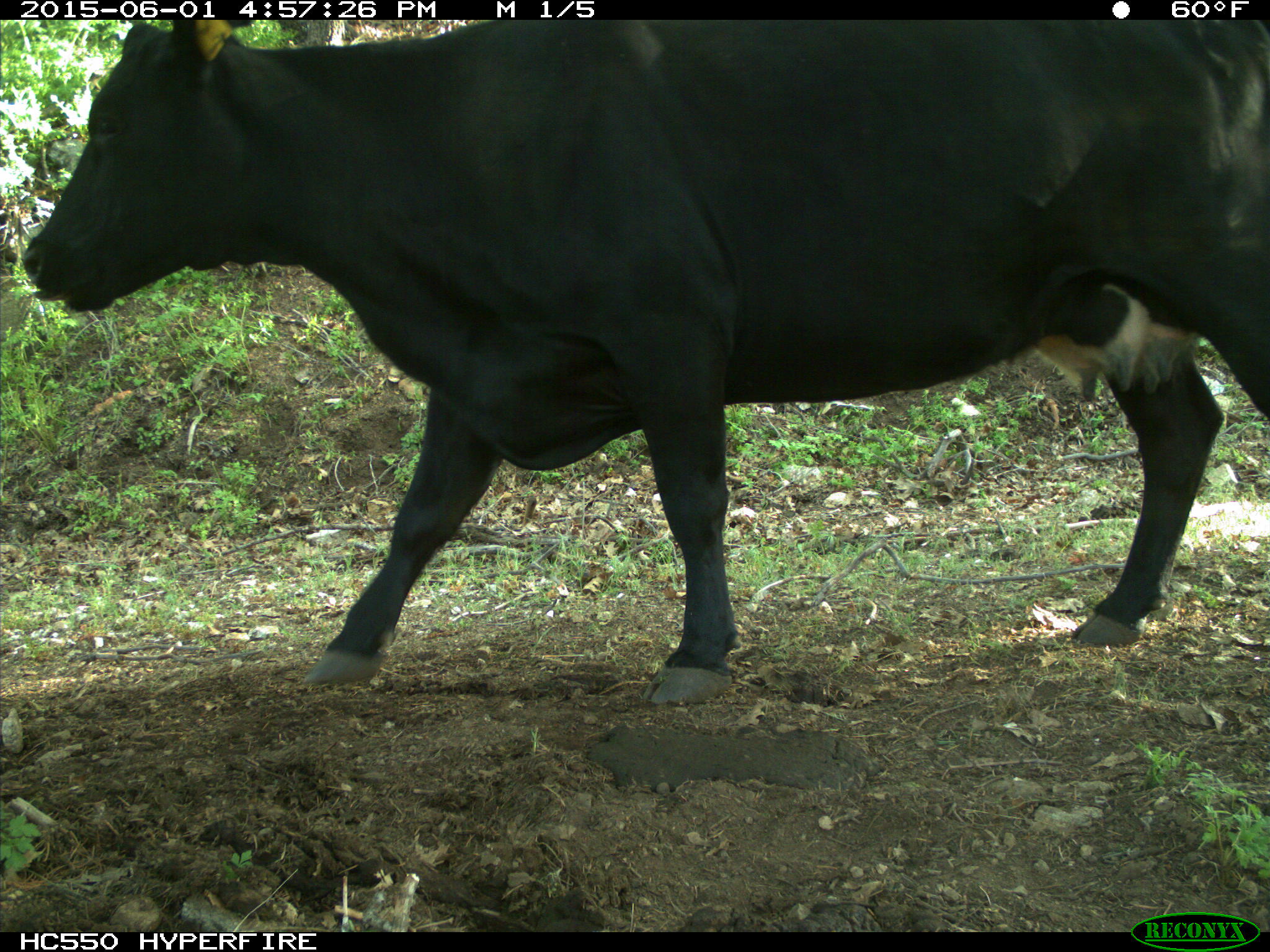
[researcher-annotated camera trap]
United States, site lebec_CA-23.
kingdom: Animalia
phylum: Chordata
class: Mammalia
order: Artiodactyla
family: Bovidae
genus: Bos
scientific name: Bos taurus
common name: domestic cow